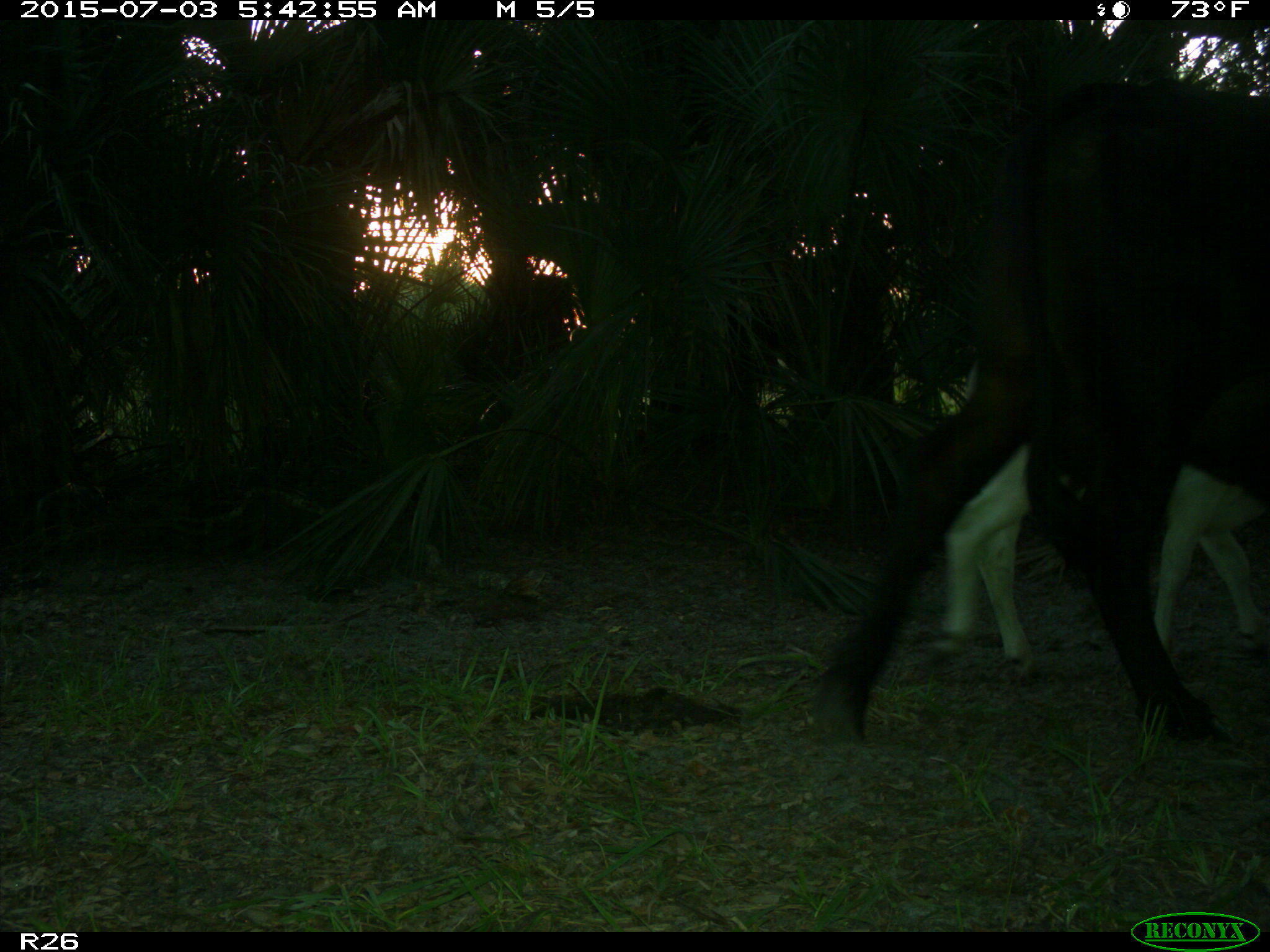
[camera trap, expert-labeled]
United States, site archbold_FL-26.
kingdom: Animalia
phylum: Chordata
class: Mammalia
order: Artiodactyla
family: Bovidae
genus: Bos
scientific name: Bos taurus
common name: domestic cow